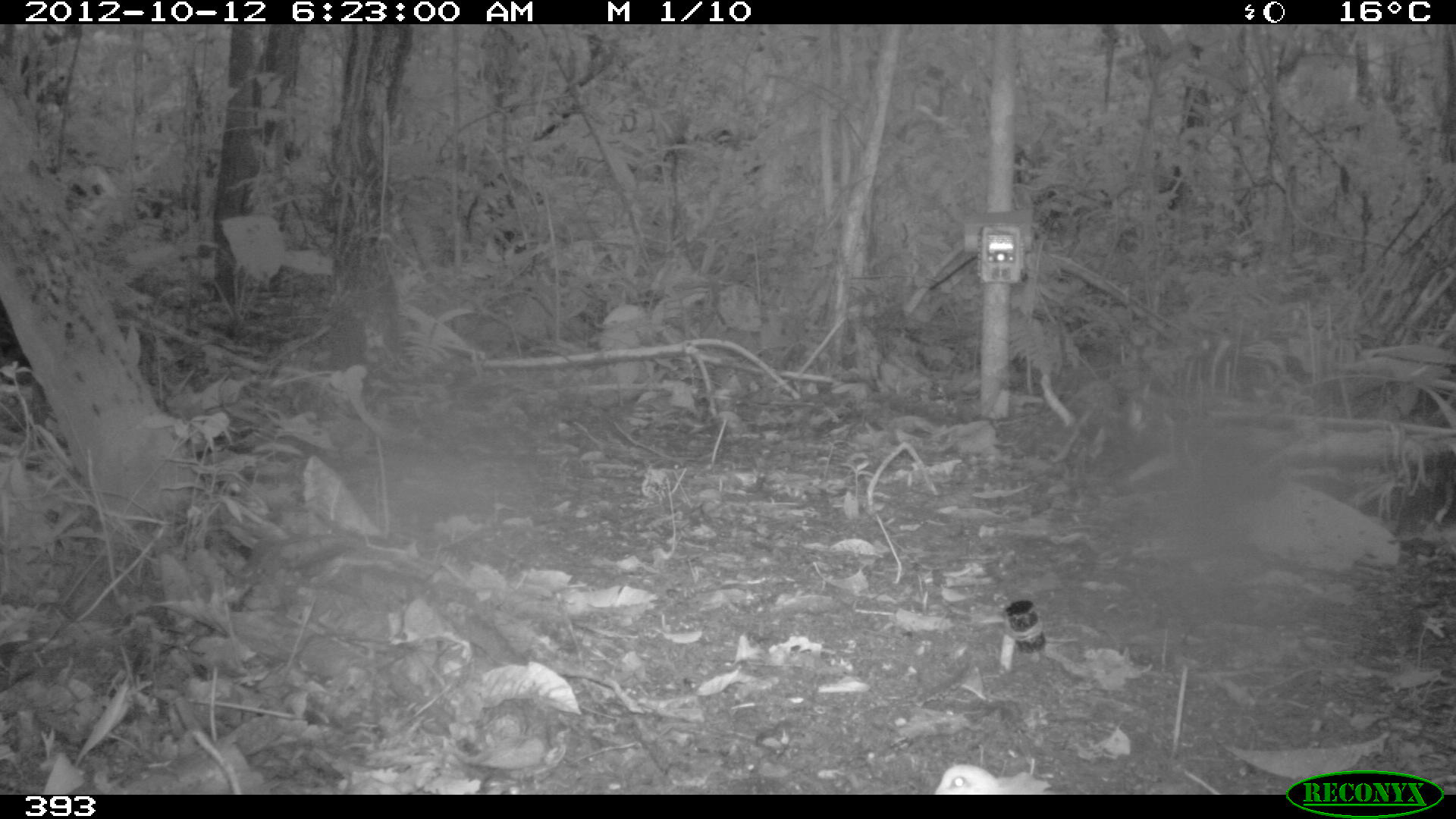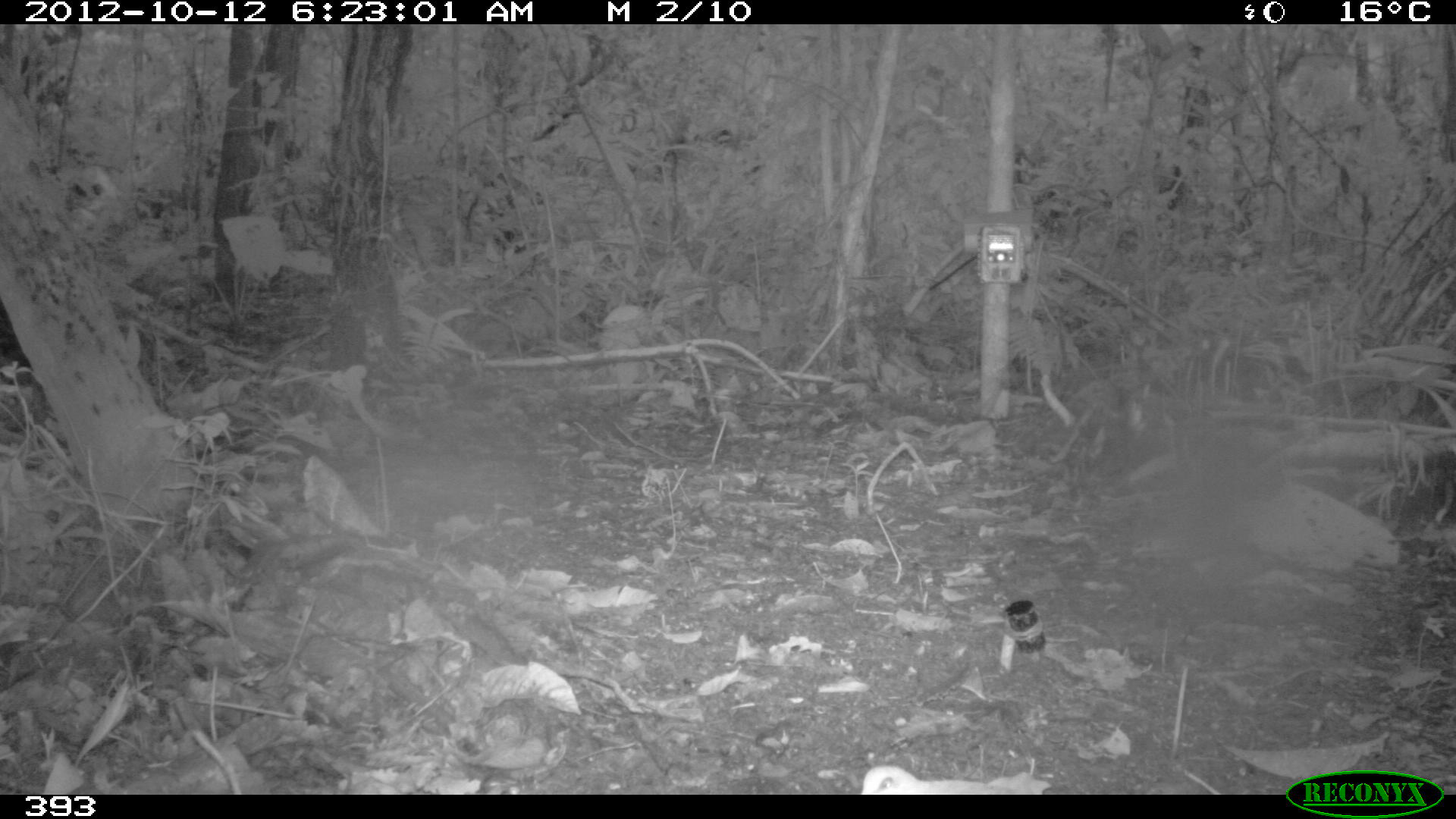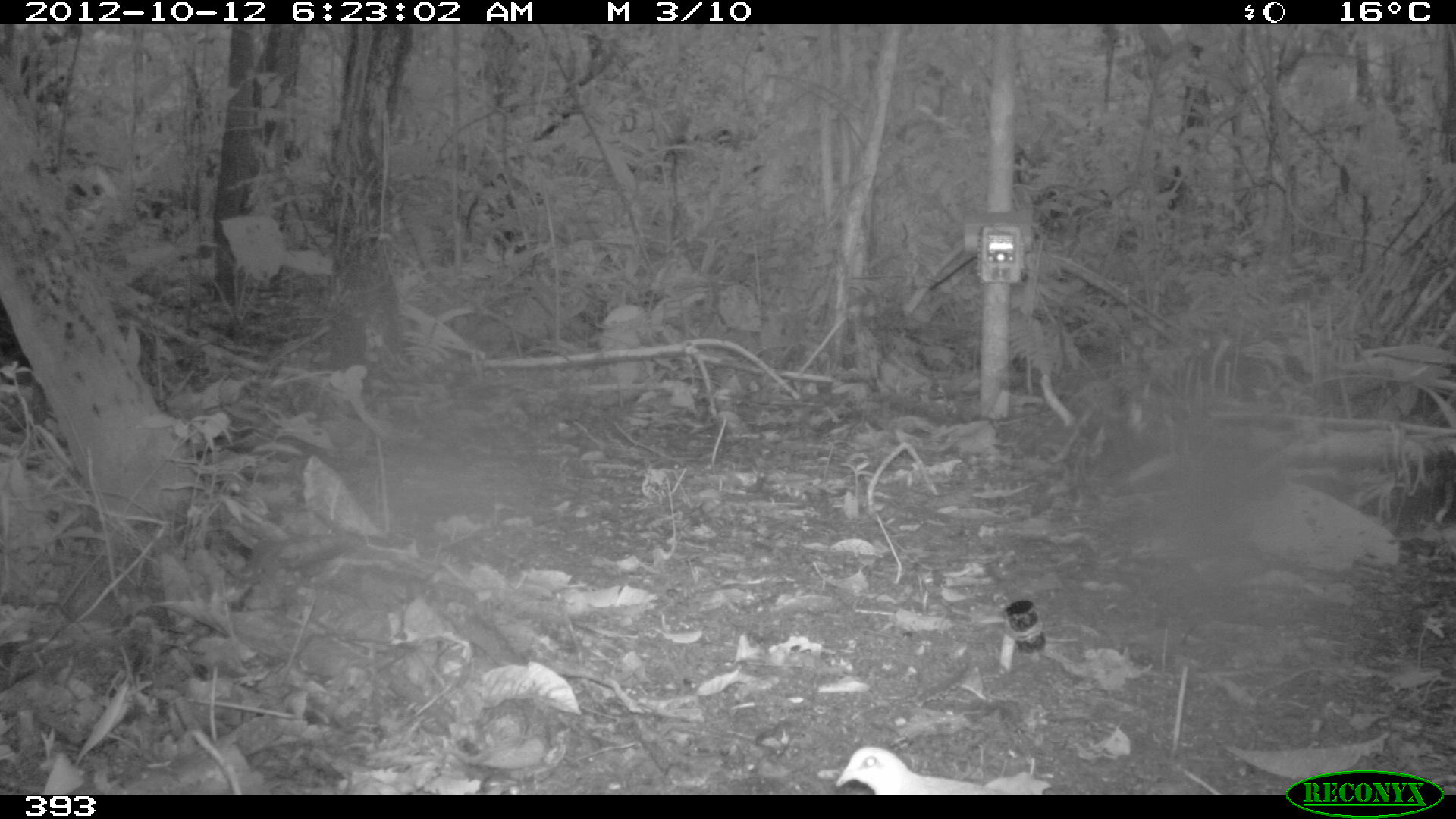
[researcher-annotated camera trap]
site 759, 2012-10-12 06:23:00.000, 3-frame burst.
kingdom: Animalia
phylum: Chordata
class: Aves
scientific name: Aves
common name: bird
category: unknown bird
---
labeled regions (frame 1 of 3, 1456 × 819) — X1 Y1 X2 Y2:
unknown bird: 934 764 1004 795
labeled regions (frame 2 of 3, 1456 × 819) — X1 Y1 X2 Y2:
unknown bird: 860 765 1016 795